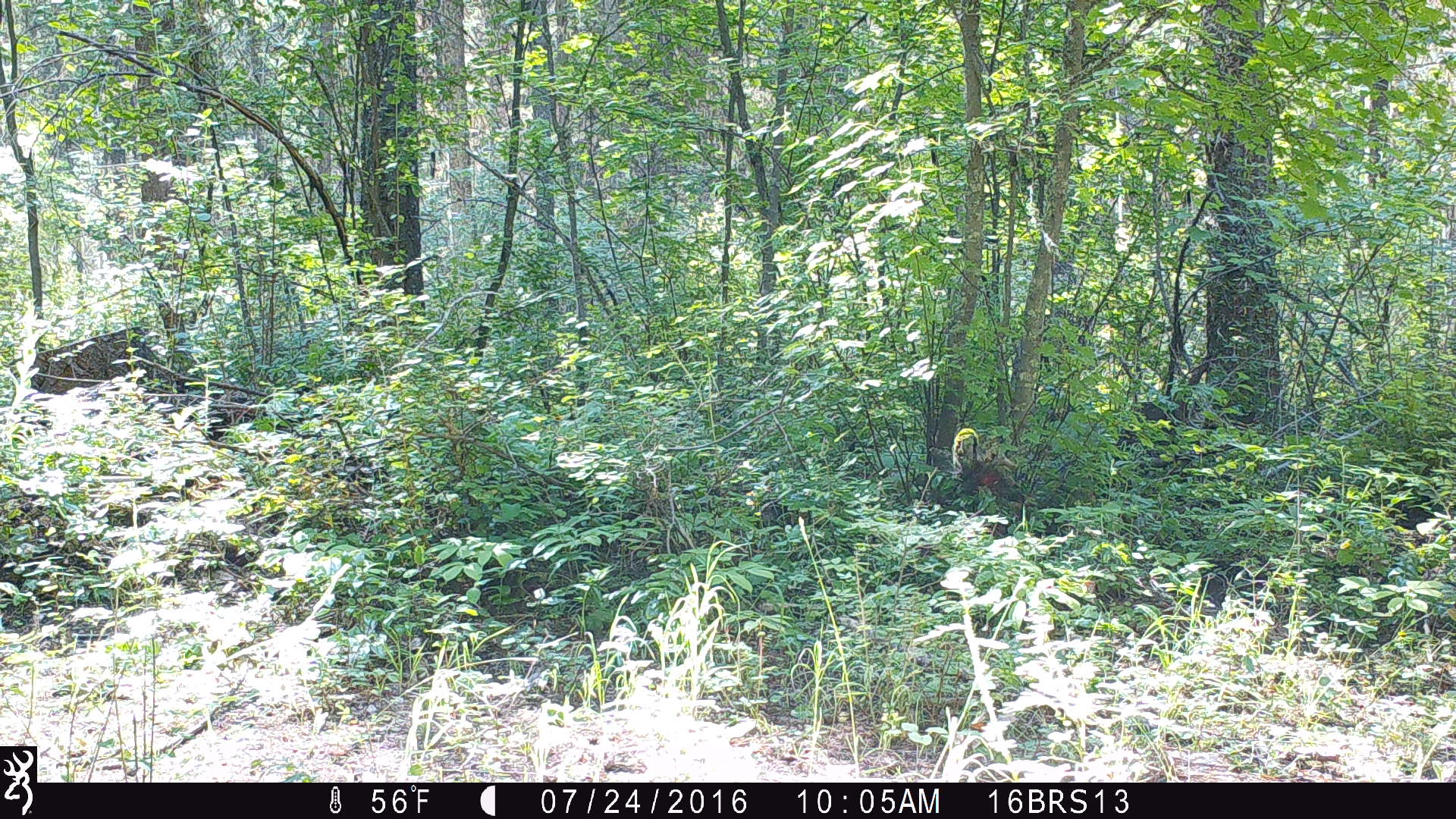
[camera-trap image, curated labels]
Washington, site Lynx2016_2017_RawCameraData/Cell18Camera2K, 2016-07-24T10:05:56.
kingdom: Animalia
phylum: Chordata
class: Mammalia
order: Carnivora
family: Ursidae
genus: Ursus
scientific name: Ursus americanus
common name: american black bear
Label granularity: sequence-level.